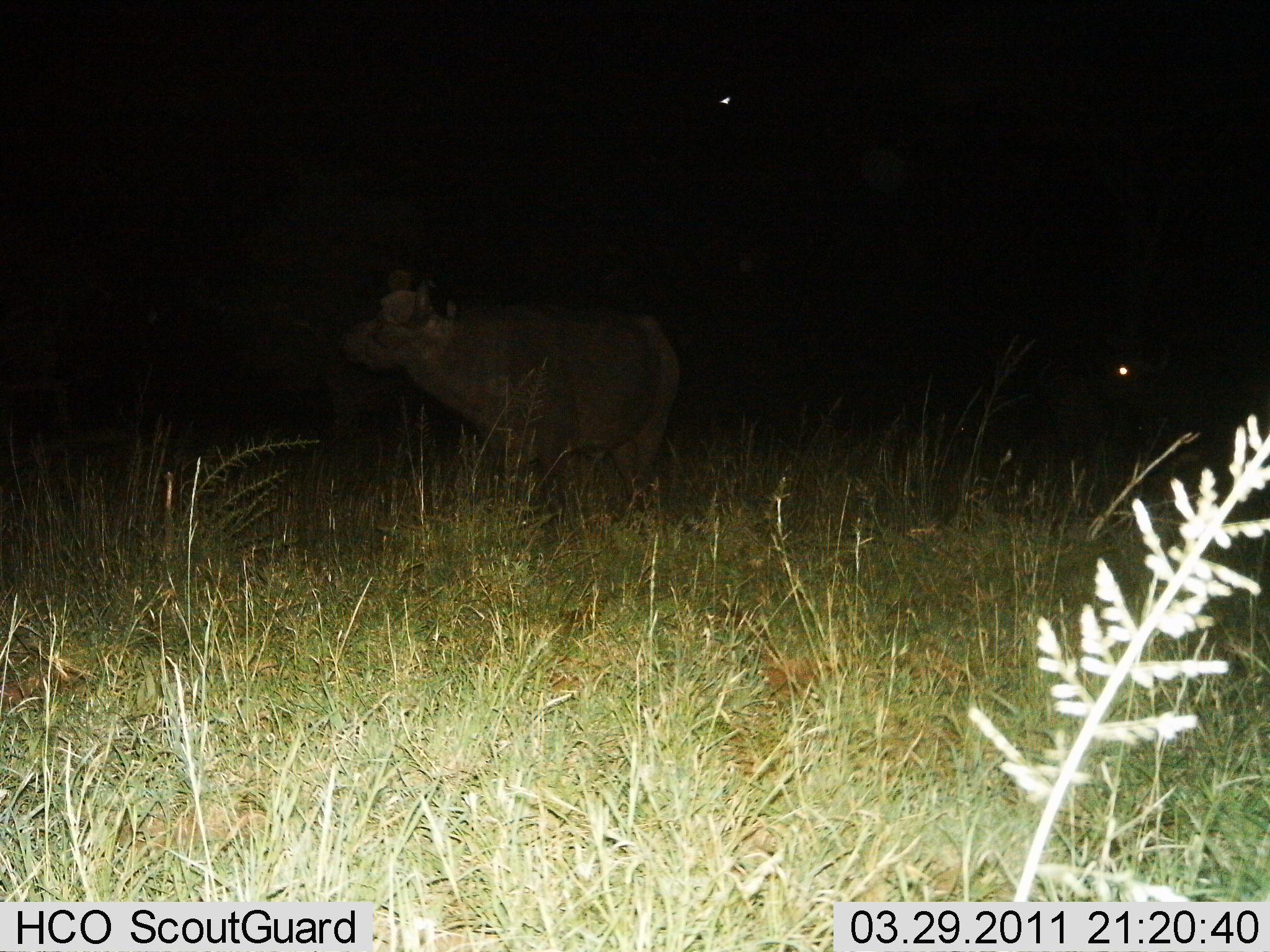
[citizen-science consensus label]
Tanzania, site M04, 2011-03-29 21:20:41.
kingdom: Animalia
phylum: Chordata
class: Mammalia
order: Artiodactyla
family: Bovidae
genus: Syncerus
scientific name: Syncerus caffer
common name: cape buffalo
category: buffalo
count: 1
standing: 83%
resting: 8%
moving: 17%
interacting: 0%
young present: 0%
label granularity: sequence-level